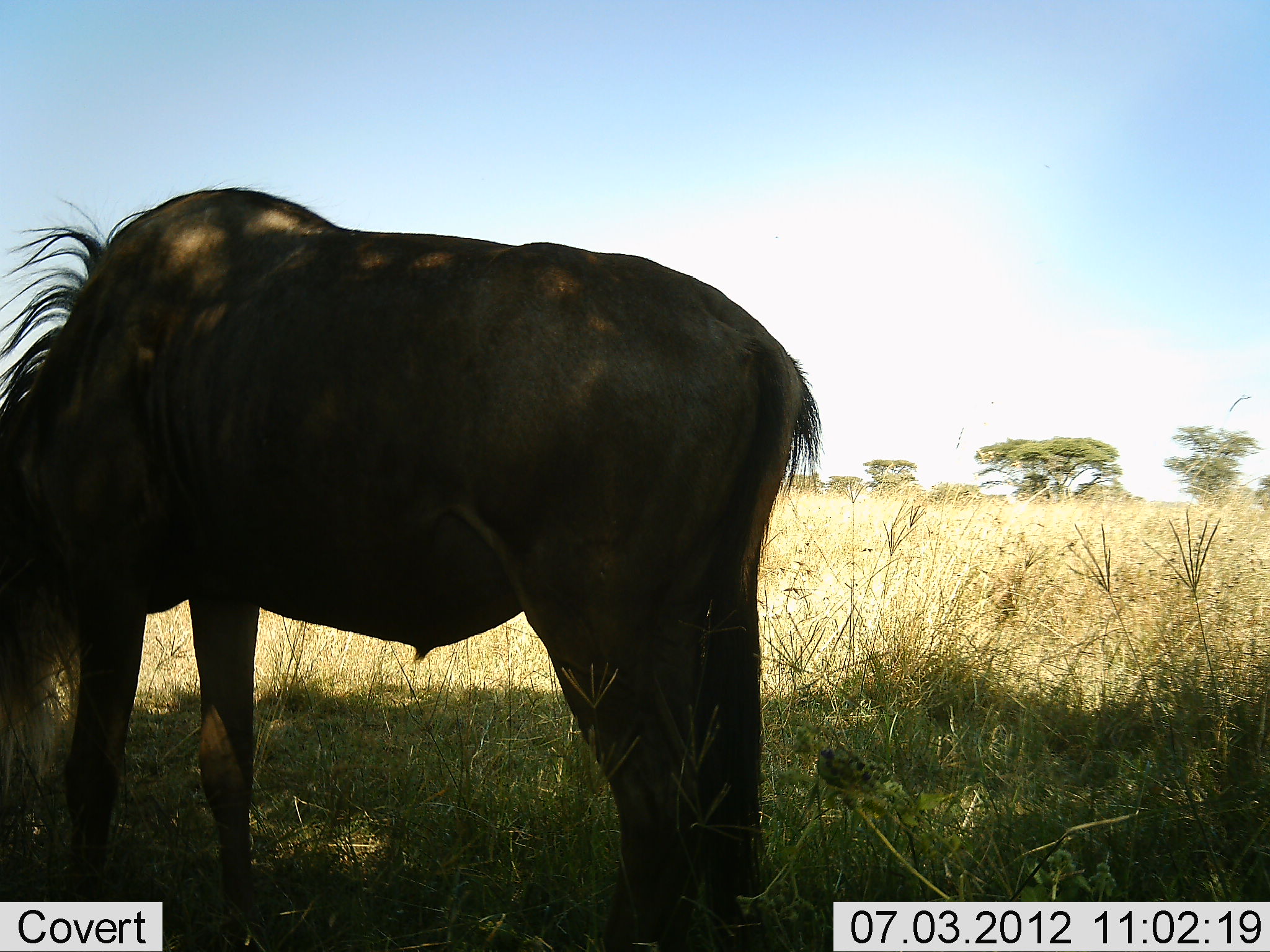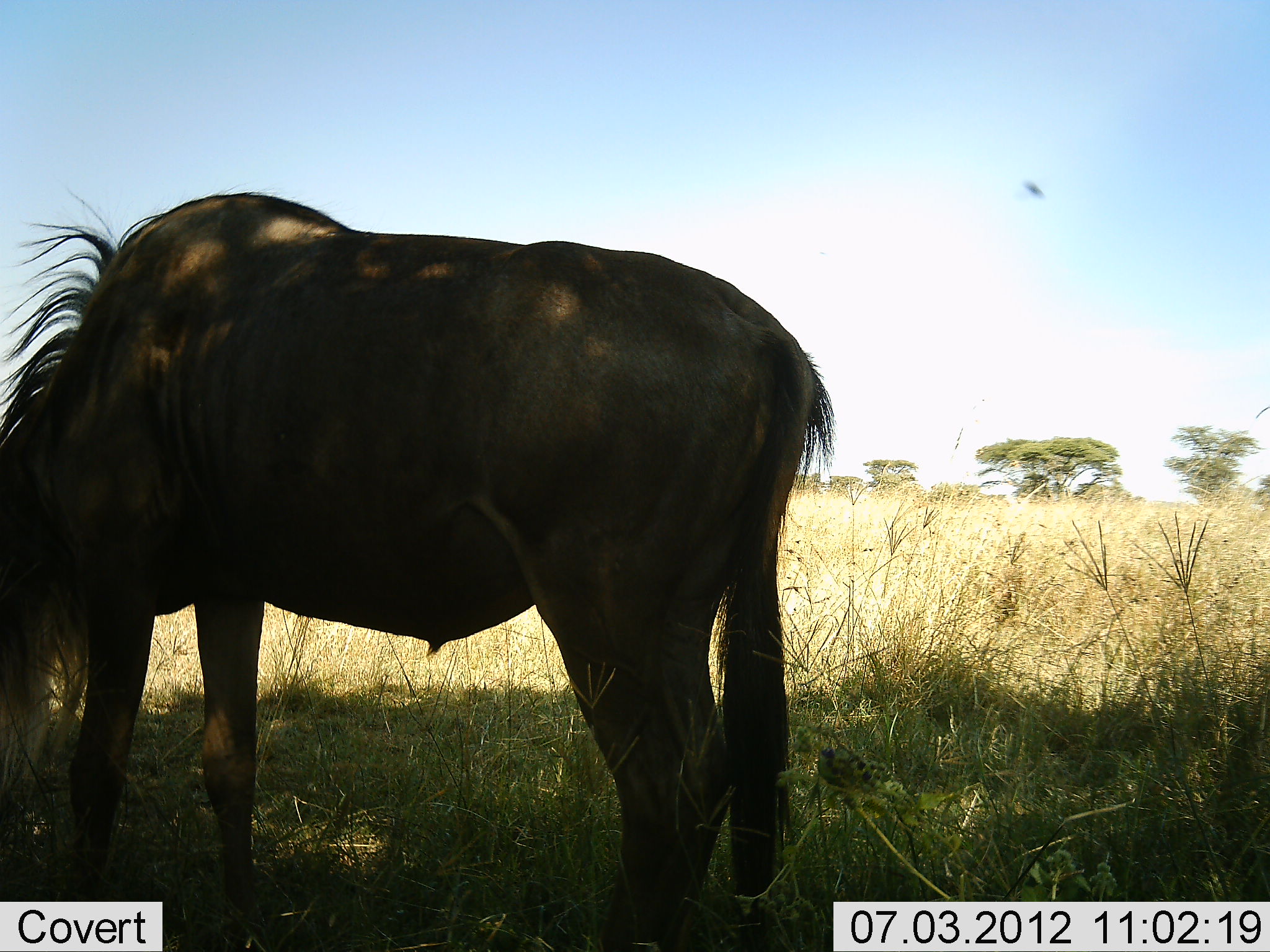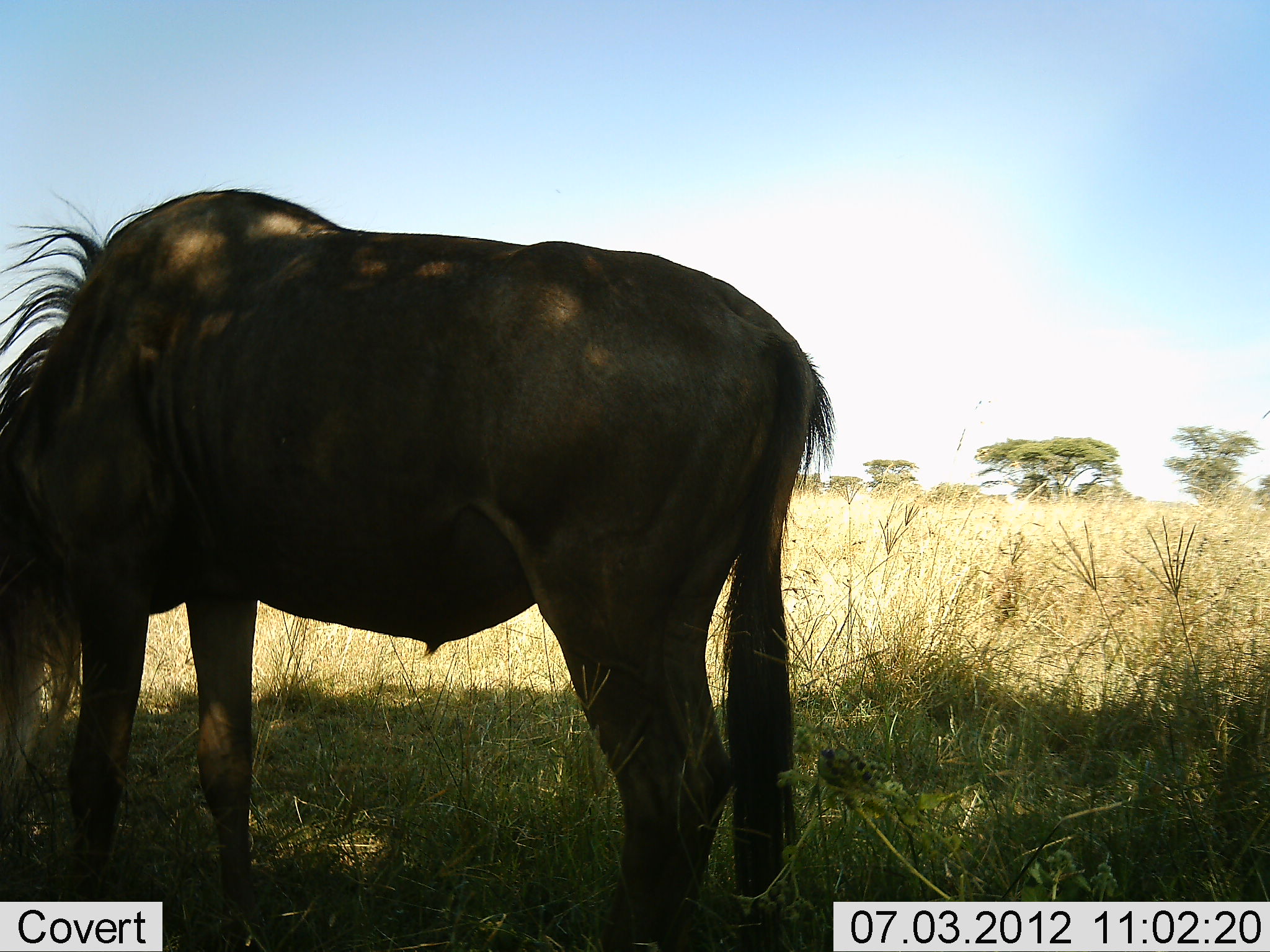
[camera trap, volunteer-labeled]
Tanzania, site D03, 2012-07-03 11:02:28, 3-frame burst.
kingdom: Animalia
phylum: Chordata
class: Mammalia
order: Artiodactyla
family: Bovidae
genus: Connochaetes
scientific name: Connochaetes taurinus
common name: blue wildebeest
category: wildebeest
Wildebeest (blue wildebeest) (Connochaetes taurinus), count 1. Behavior (volunteer vote fractions): standing 20%, resting 10%, moving 0%, interacting 0%. Young present (vote fraction): 0%. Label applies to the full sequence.